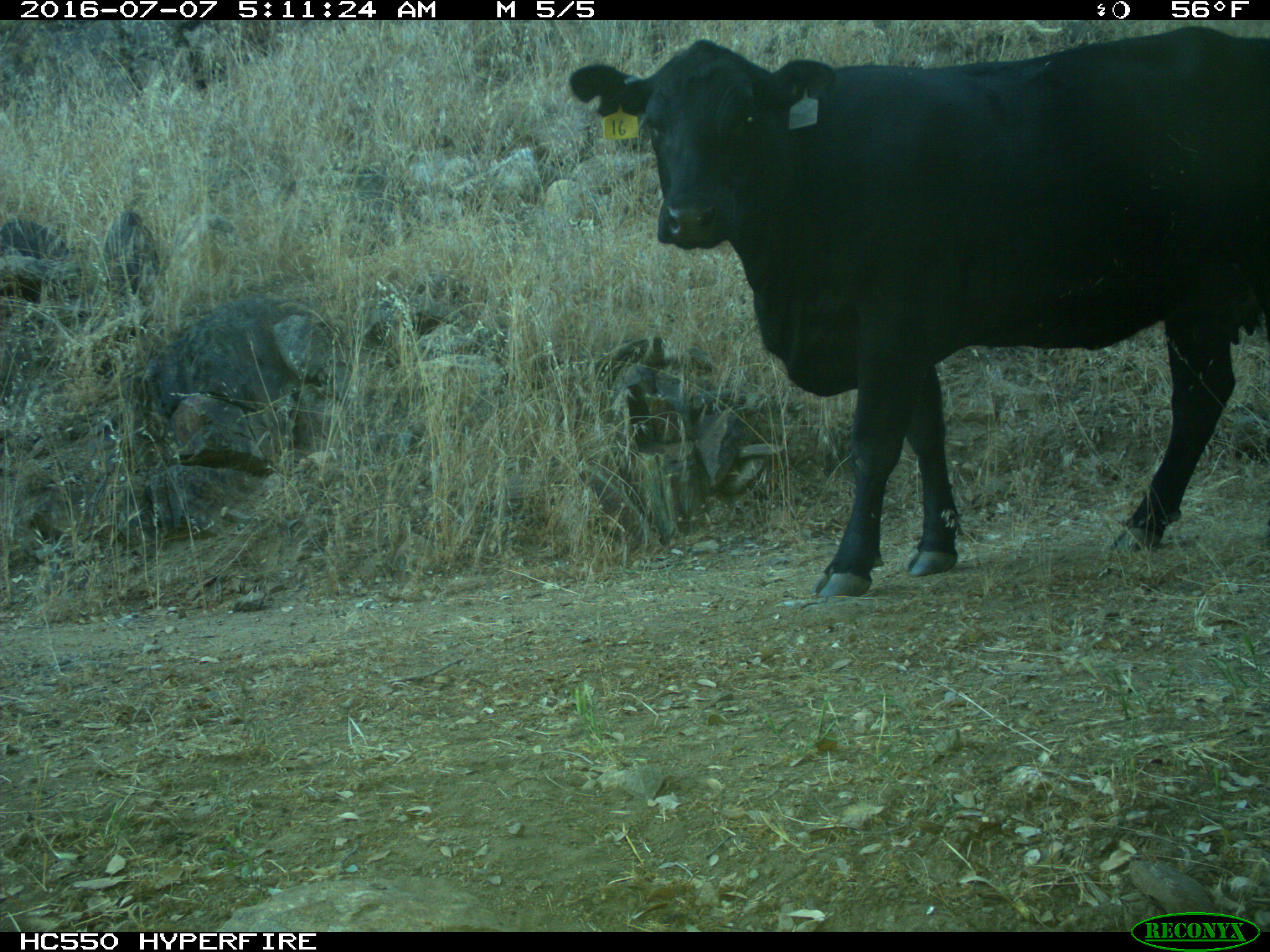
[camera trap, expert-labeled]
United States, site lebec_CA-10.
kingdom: Animalia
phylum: Chordata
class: Mammalia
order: Artiodactyla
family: Bovidae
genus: Bos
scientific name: Bos taurus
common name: domestic cow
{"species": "Bos taurus (domestic cow)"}